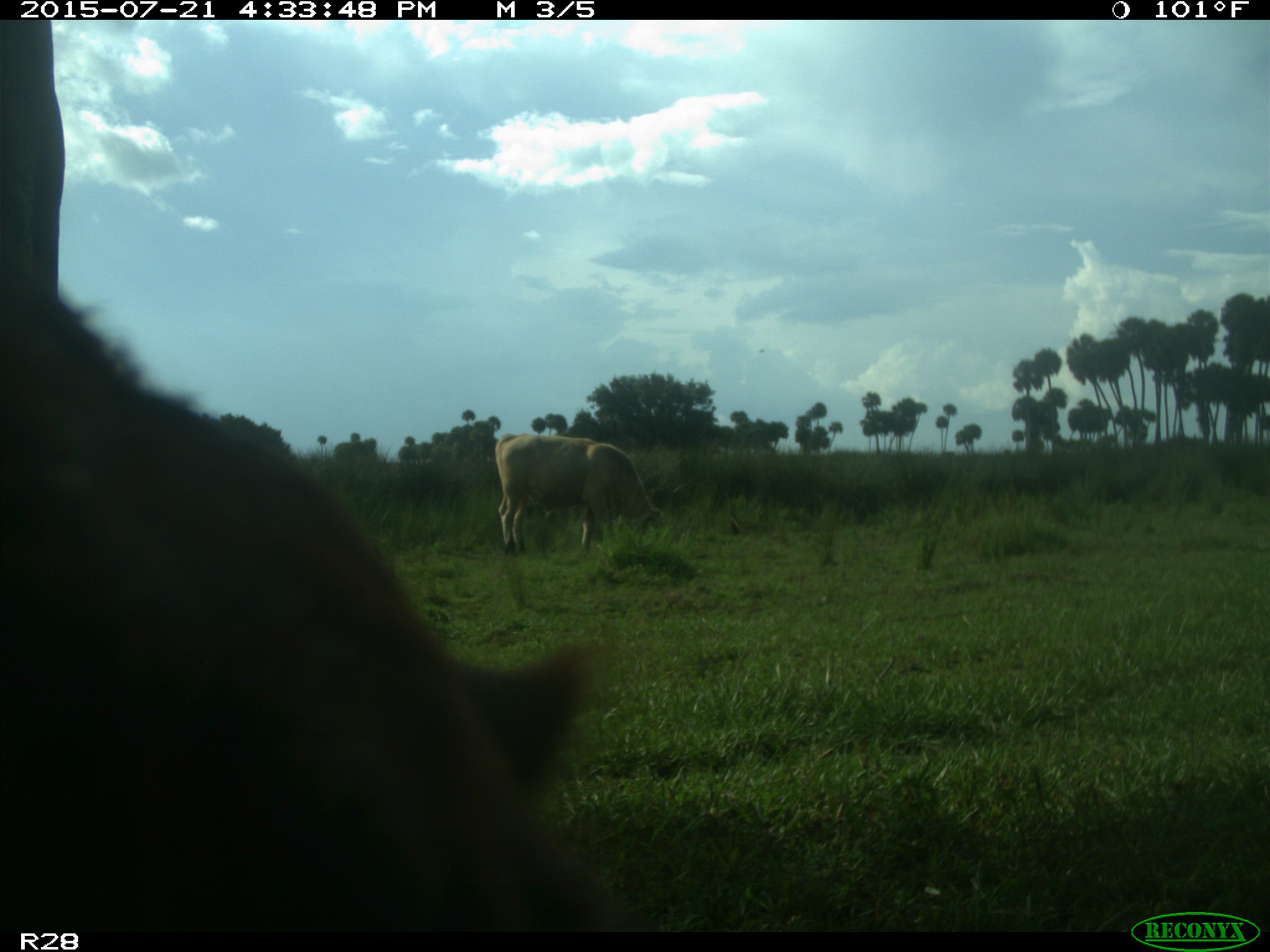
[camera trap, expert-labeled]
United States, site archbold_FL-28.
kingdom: Animalia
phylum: Chordata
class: Mammalia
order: Artiodactyla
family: Bovidae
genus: Bos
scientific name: Bos taurus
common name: domestic cow